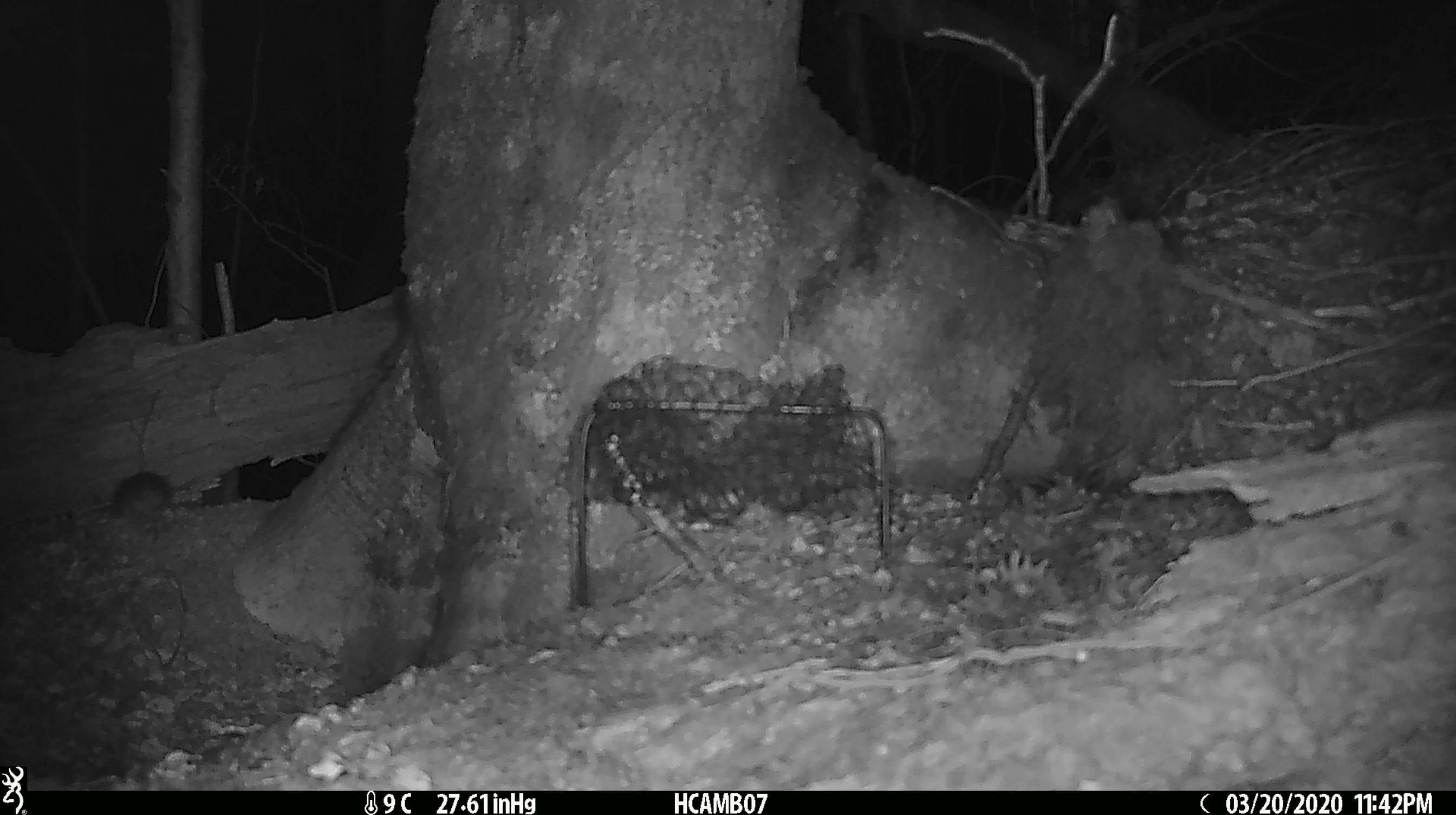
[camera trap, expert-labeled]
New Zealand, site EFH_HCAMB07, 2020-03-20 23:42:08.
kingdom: Animalia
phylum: Chordata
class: Mammalia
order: Rodentia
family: Muridae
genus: Mus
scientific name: Mus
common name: mouse